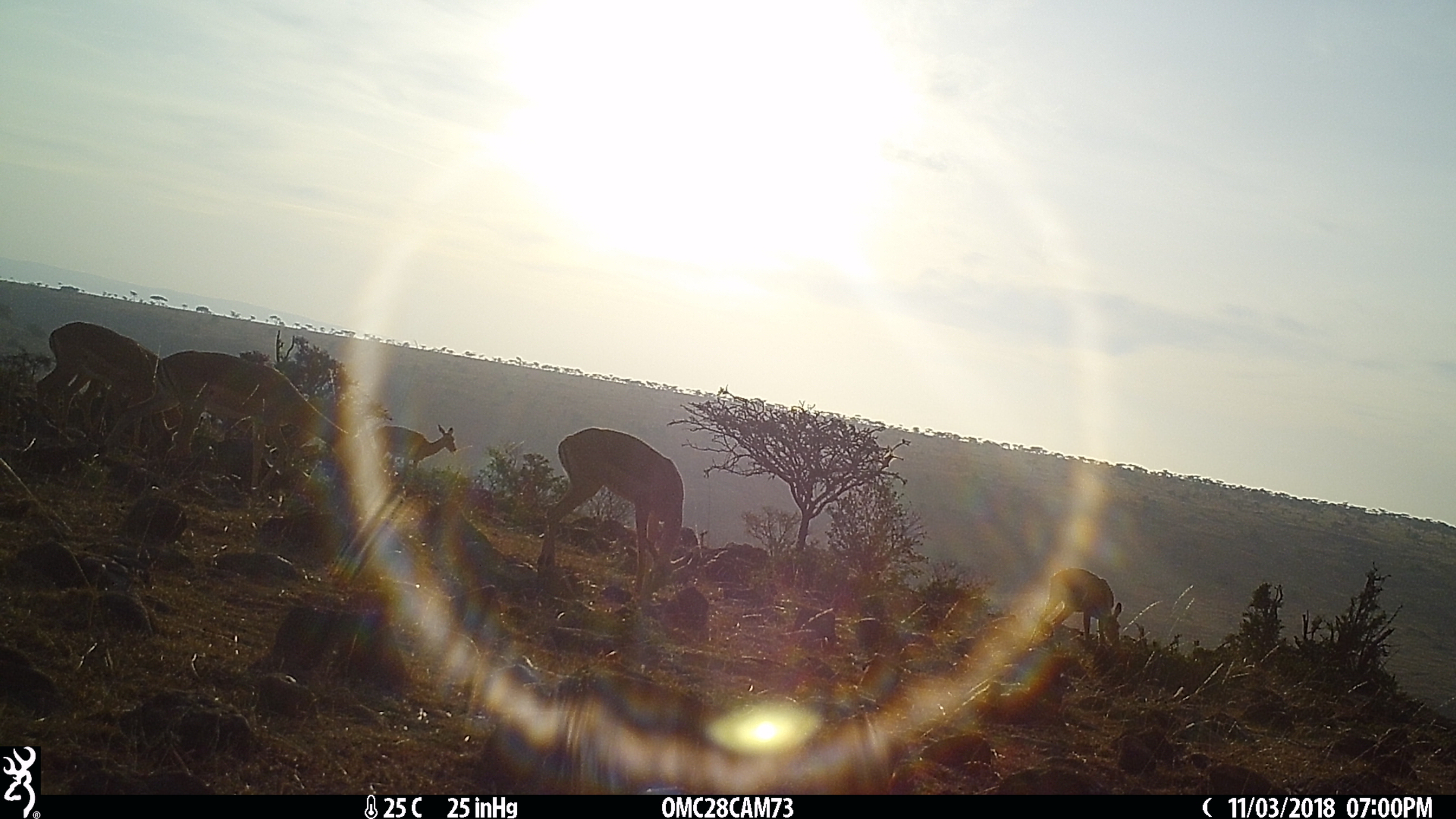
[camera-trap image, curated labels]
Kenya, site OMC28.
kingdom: Animalia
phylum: Chordata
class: Mammalia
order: Artiodactyla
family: Bovidae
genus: Aepyceros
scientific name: Aepyceros melampus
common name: impala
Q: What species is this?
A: Impala (Aepyceros melampus).